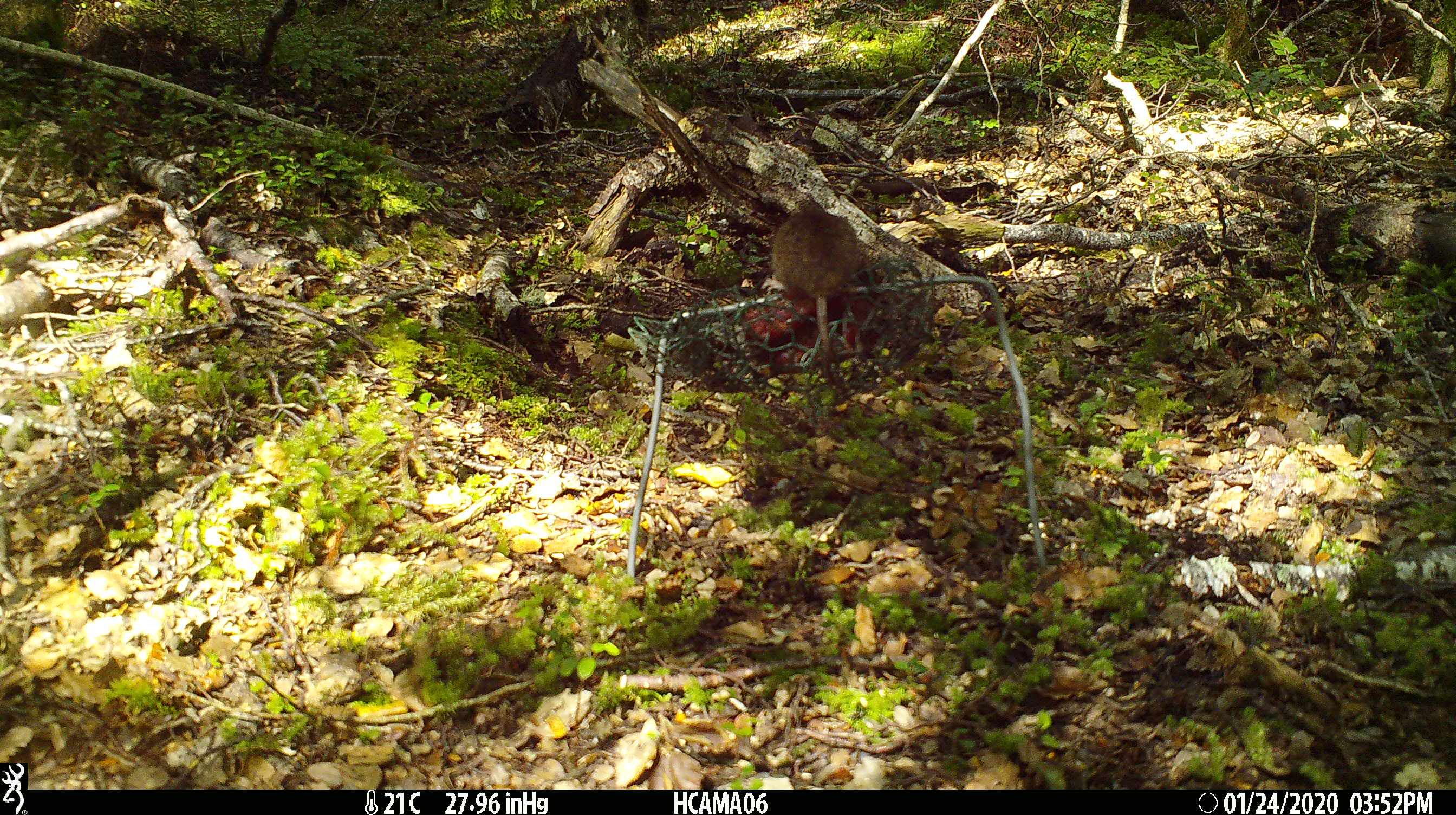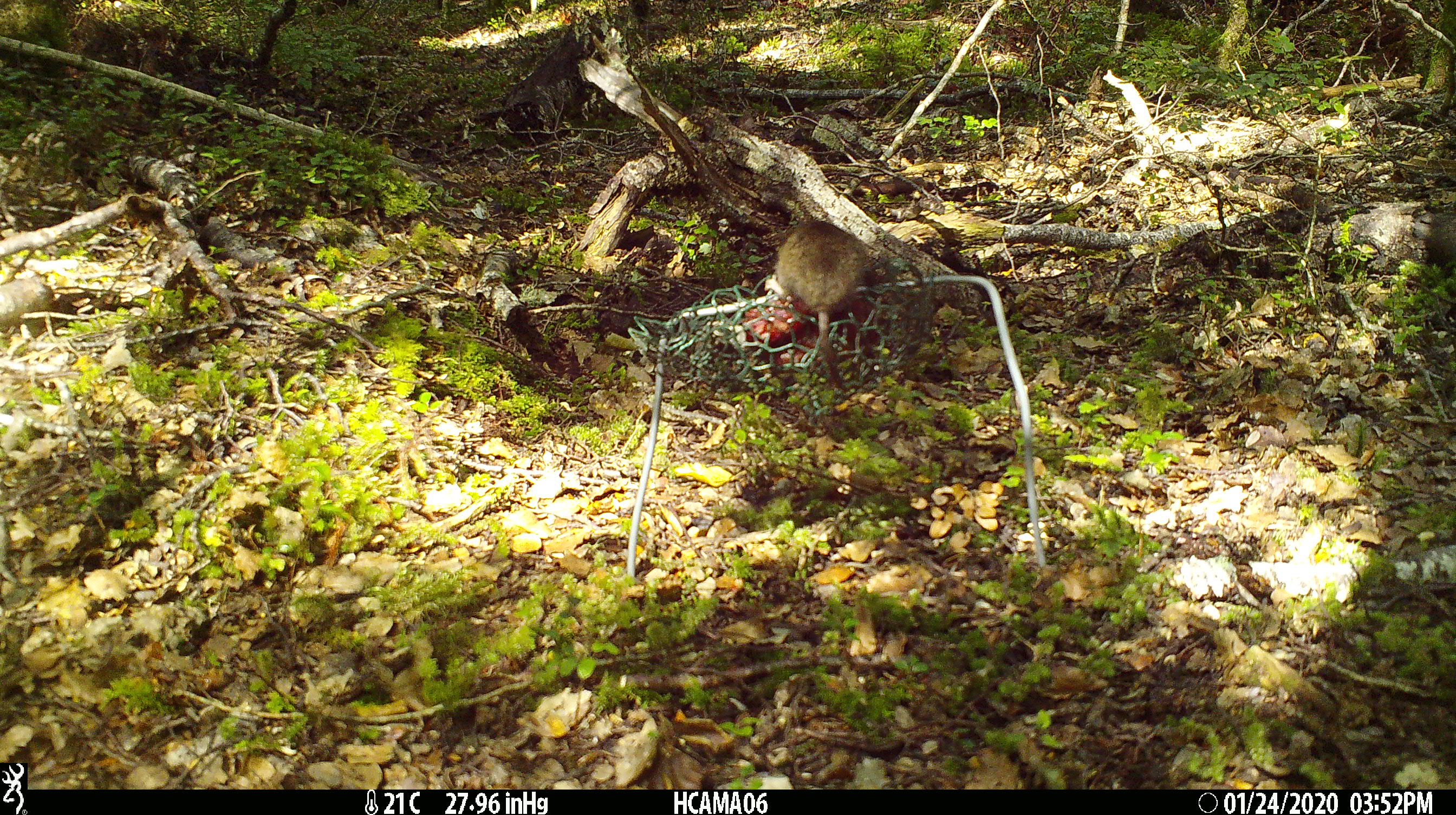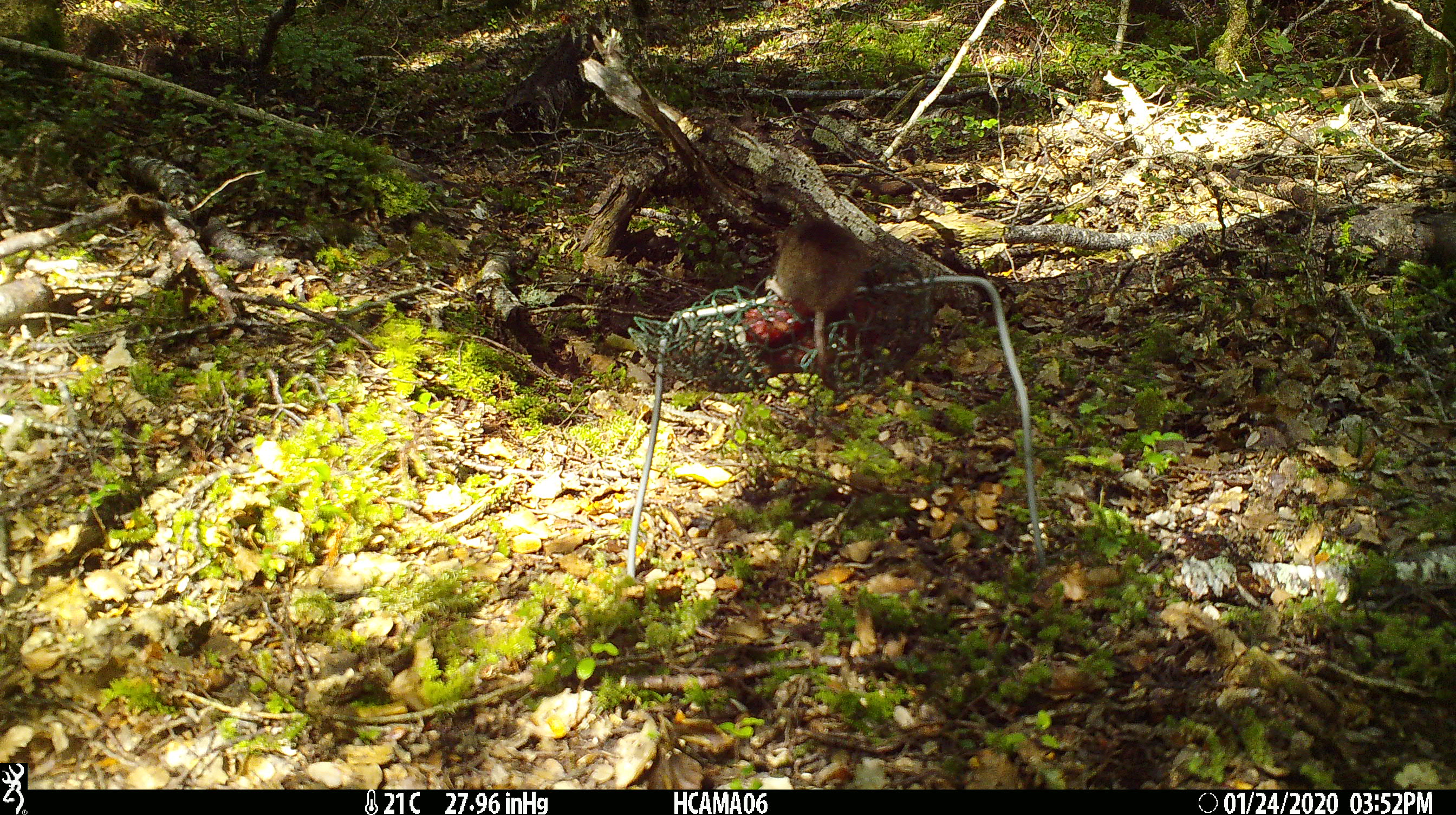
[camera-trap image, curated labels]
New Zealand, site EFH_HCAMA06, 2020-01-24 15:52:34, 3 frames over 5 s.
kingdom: Animalia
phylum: Chordata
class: Mammalia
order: Rodentia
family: Muridae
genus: Mus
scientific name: Mus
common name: mouse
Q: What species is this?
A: Mouse (Mus).